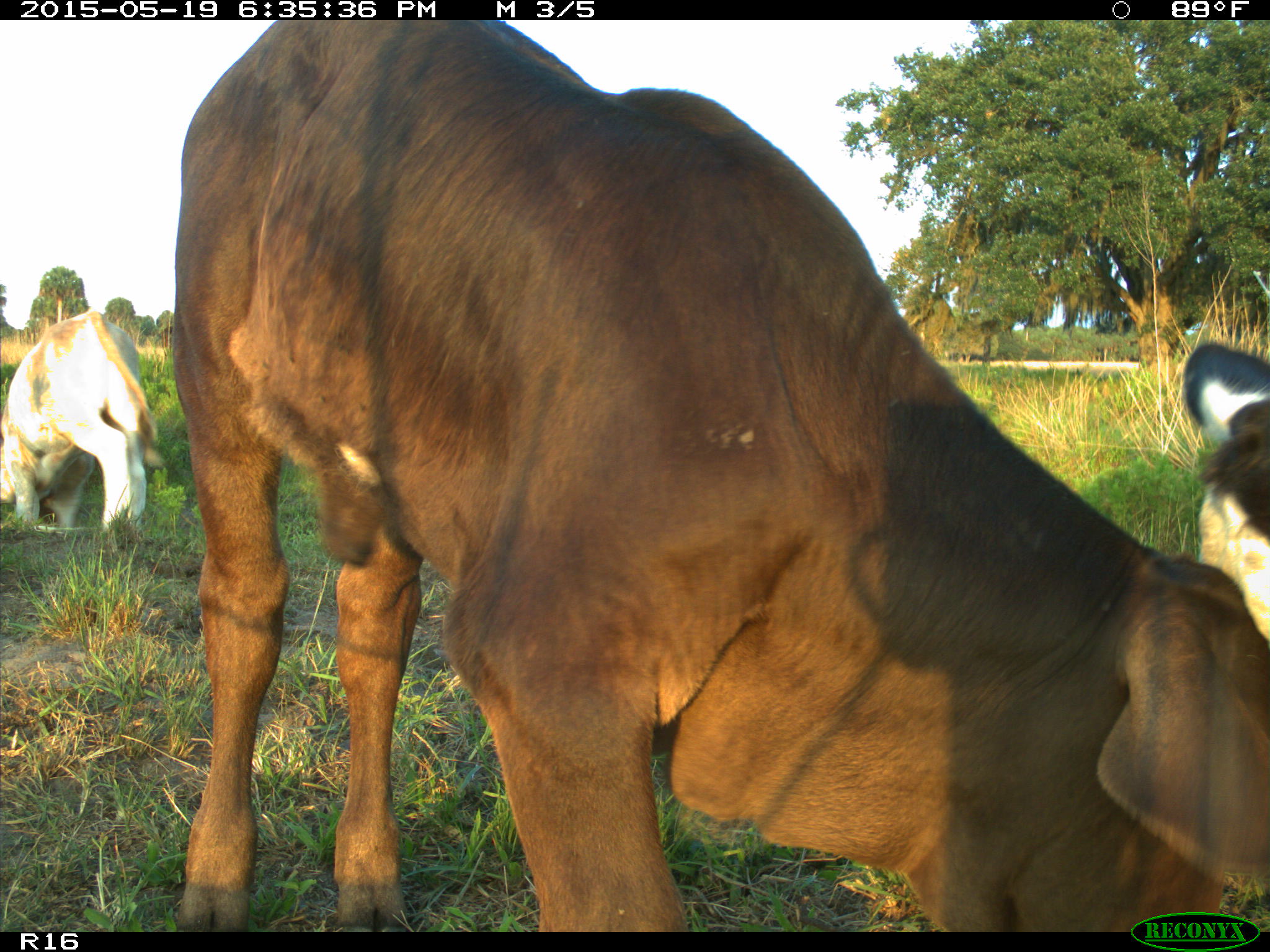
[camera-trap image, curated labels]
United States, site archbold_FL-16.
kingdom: Animalia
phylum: Chordata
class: Mammalia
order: Artiodactyla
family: Bovidae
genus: Bos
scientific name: Bos taurus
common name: domestic cow